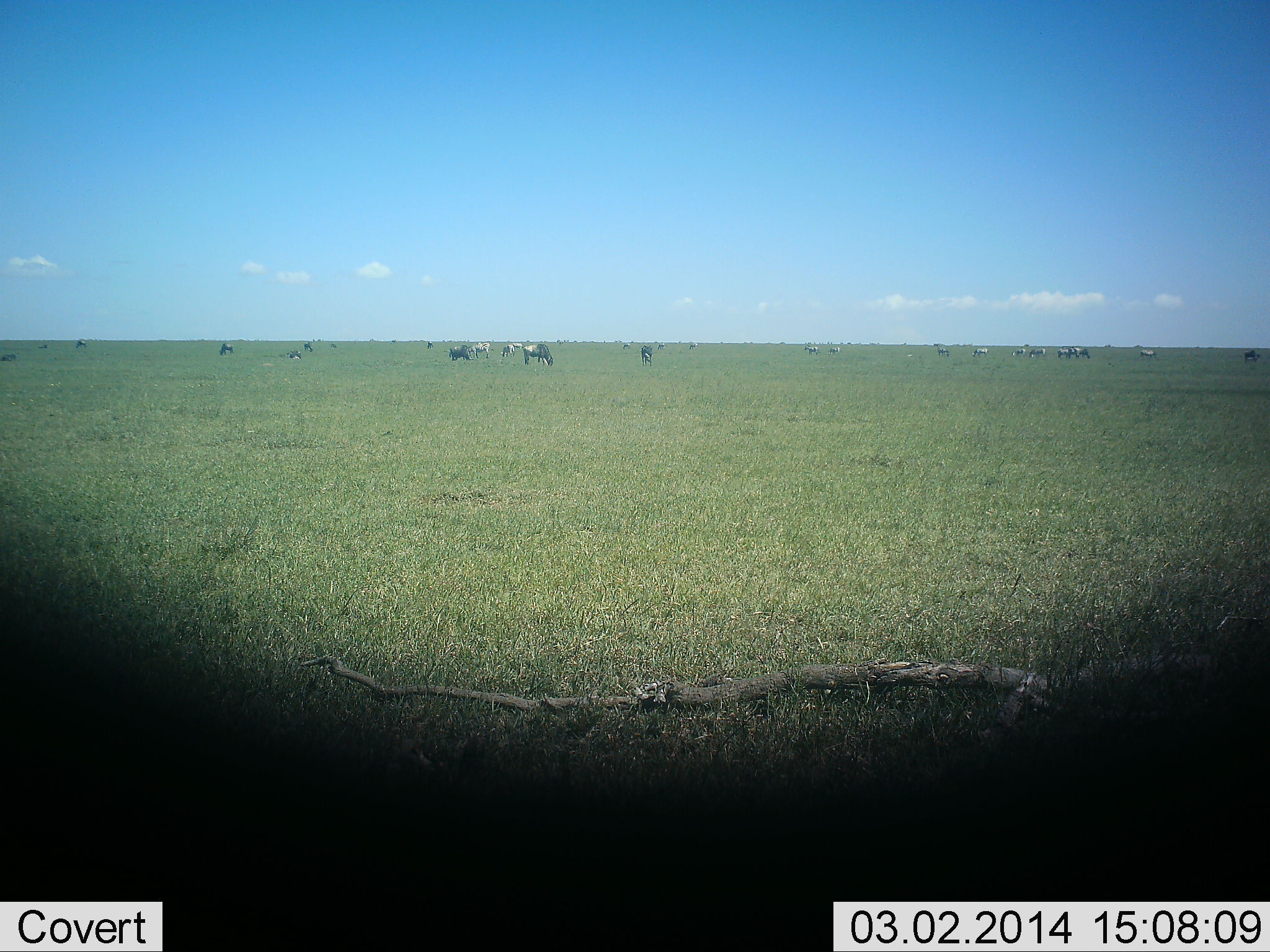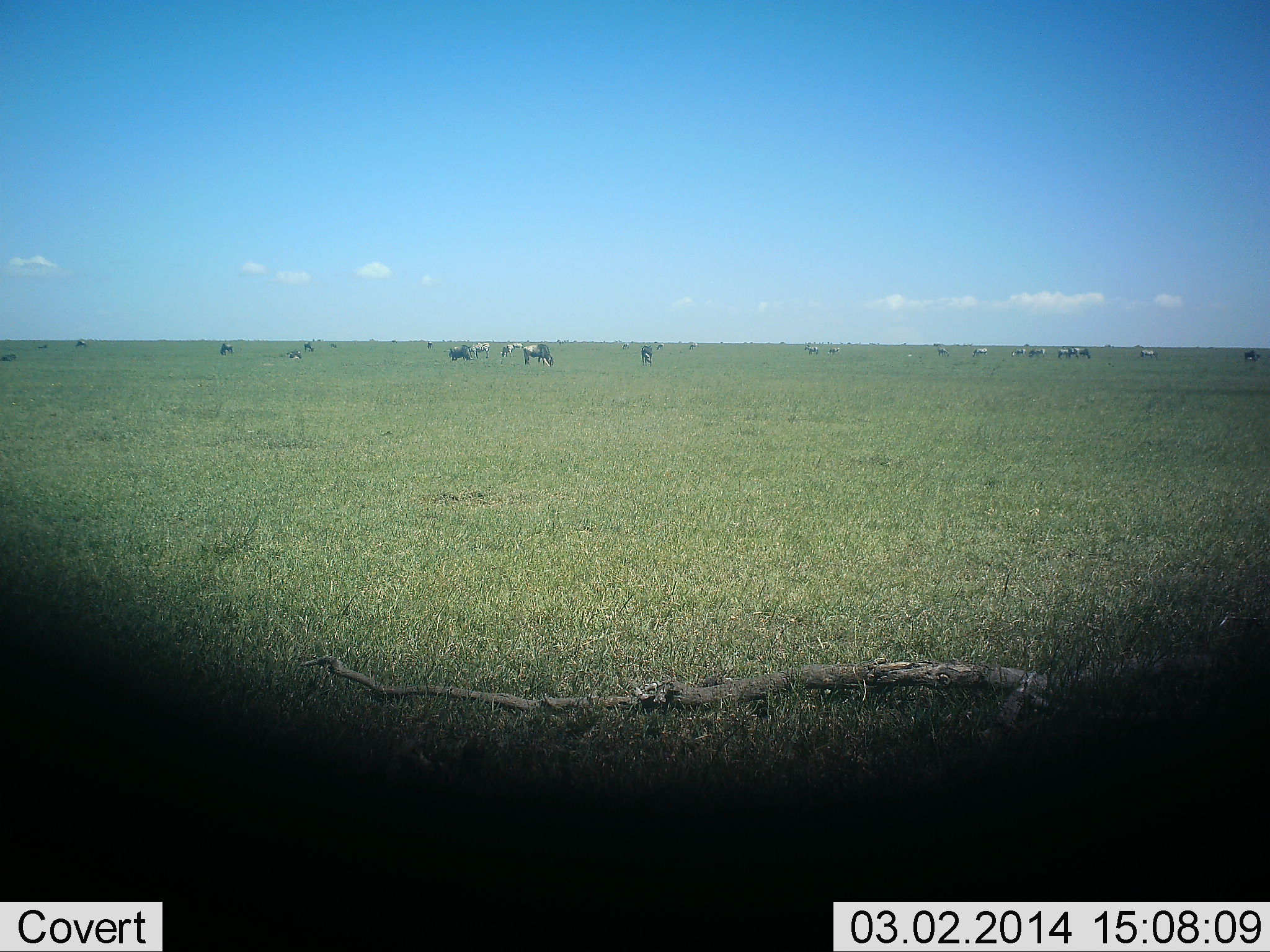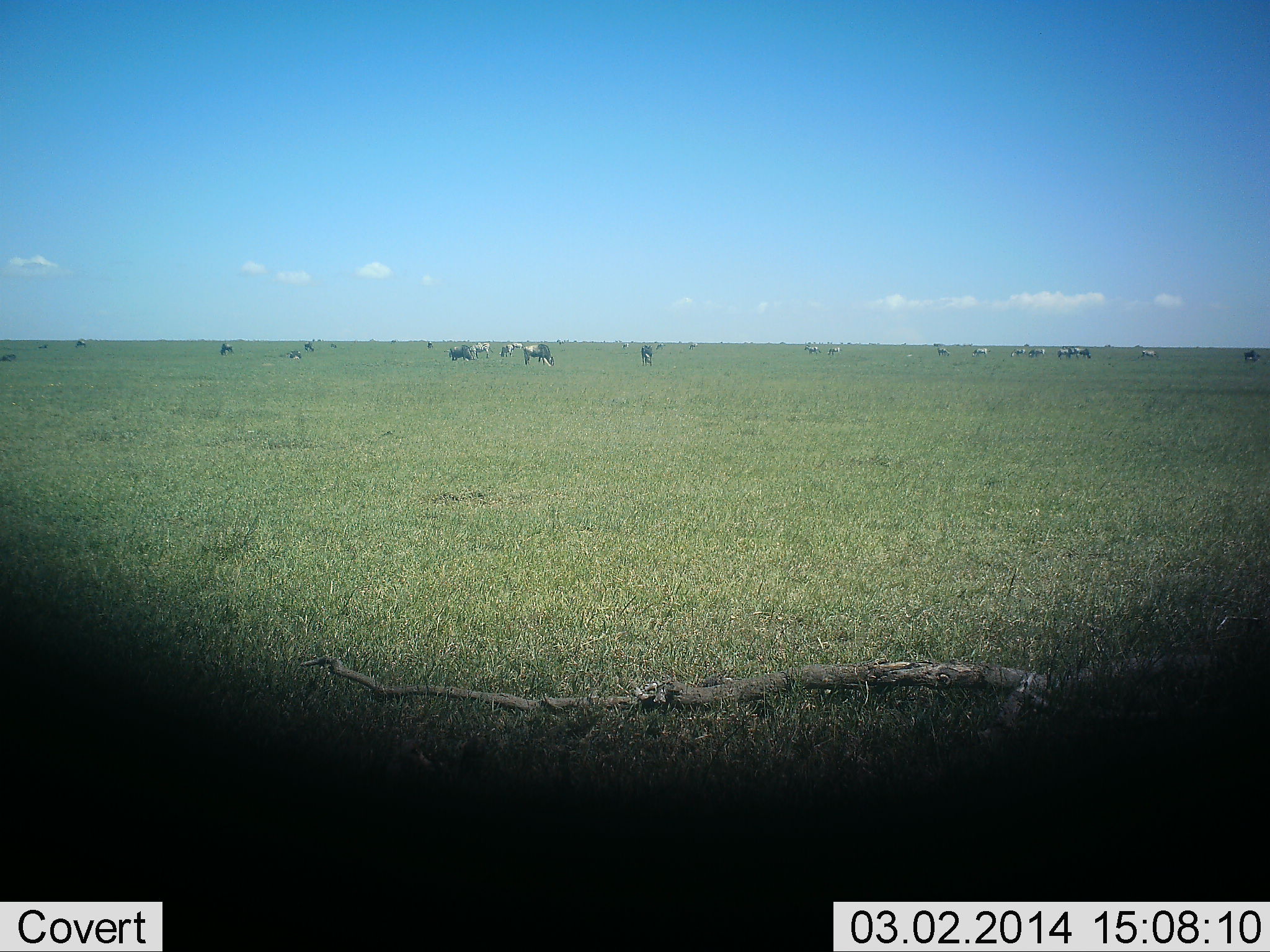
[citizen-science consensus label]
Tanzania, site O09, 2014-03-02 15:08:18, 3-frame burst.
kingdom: Animalia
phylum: Chordata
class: Mammalia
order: Artiodactyla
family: Bovidae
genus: Connochaetes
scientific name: Connochaetes taurinus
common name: blue wildebeest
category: wildebeest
Wildebeest (blue wildebeest) (Connochaetes taurinus), count 11-50. Behavior (volunteer vote fractions): standing 50%, resting 0%, moving 20%, interacting 0%. Young present (vote fraction): 0%. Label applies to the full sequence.